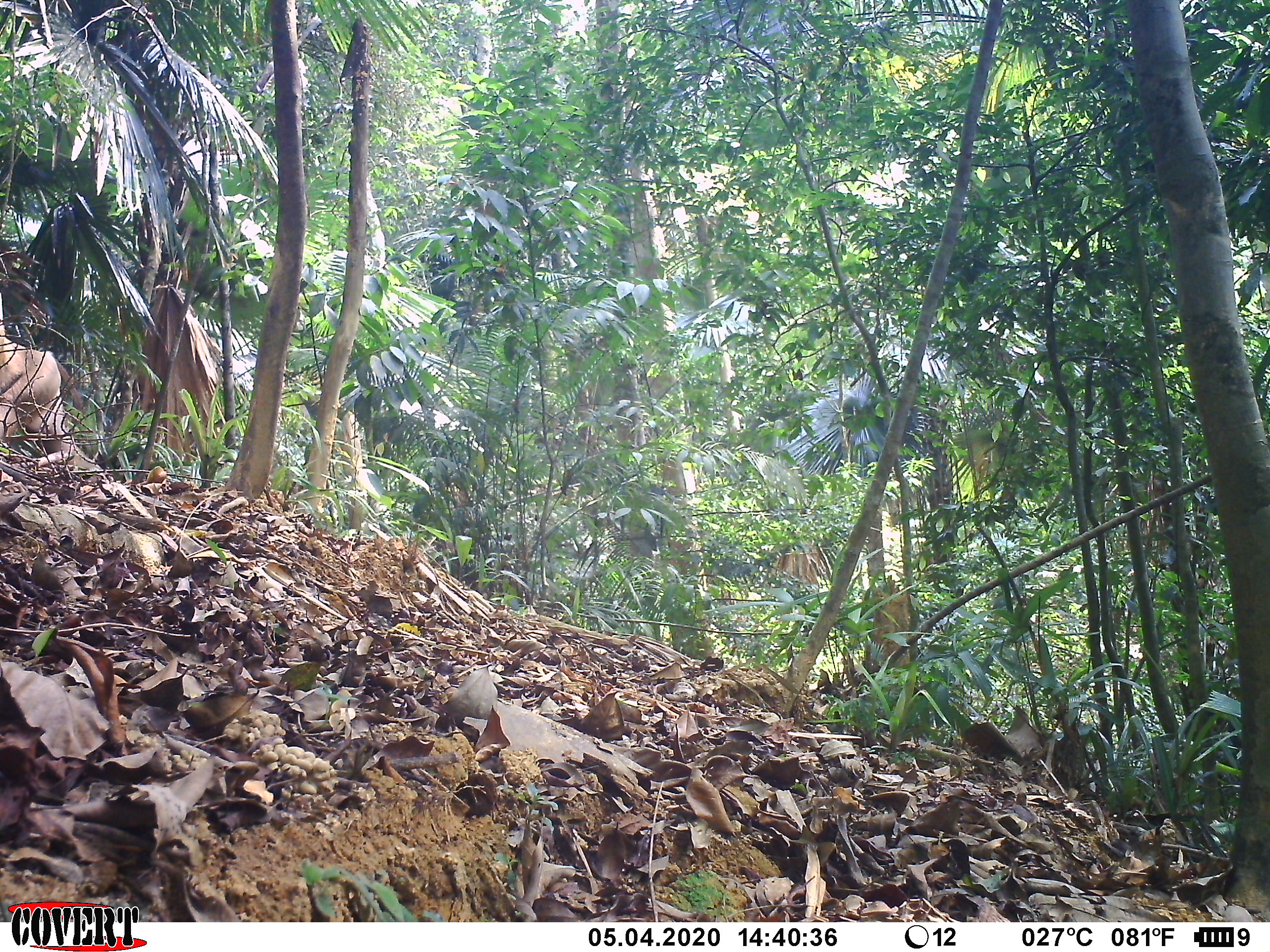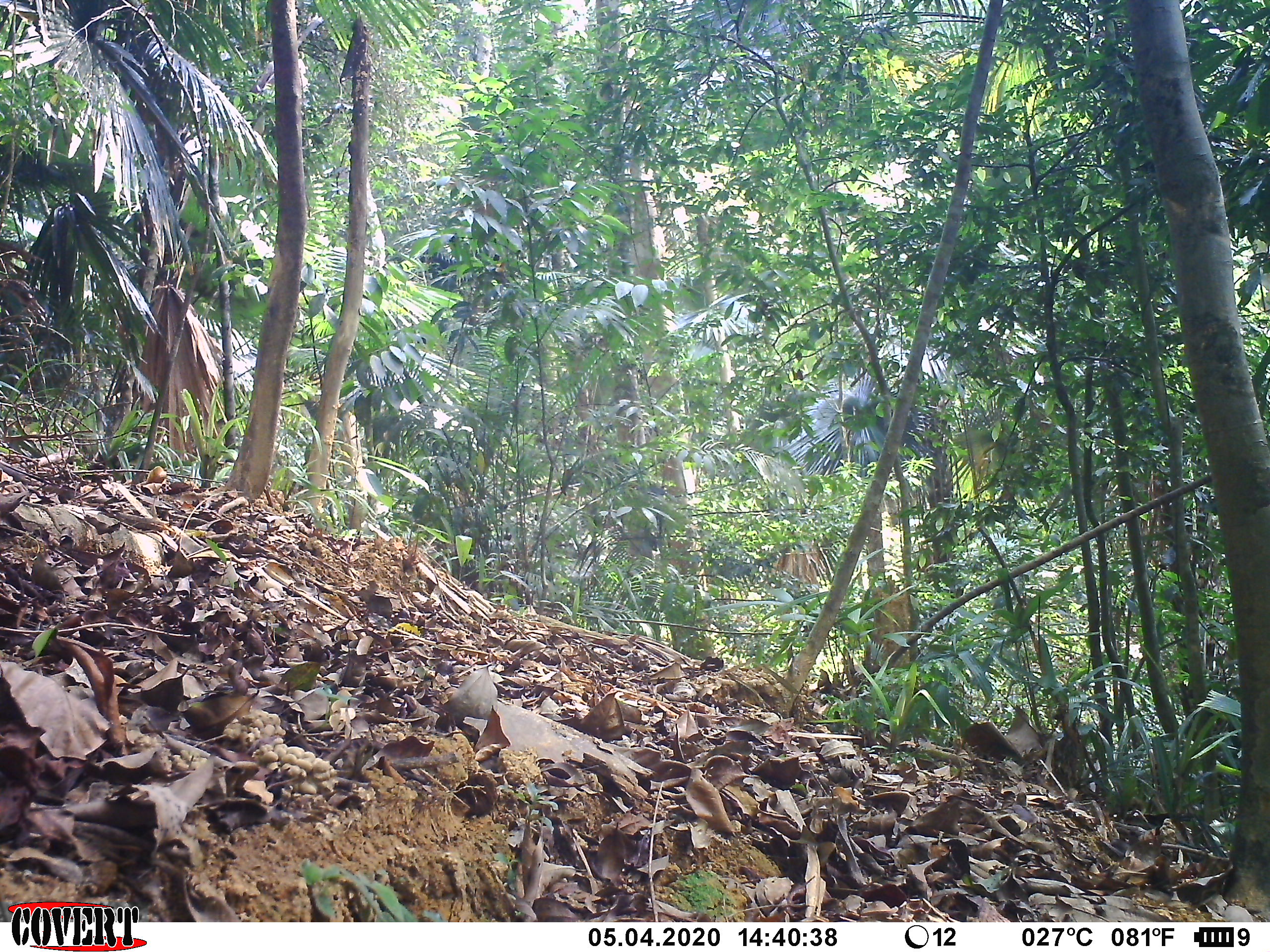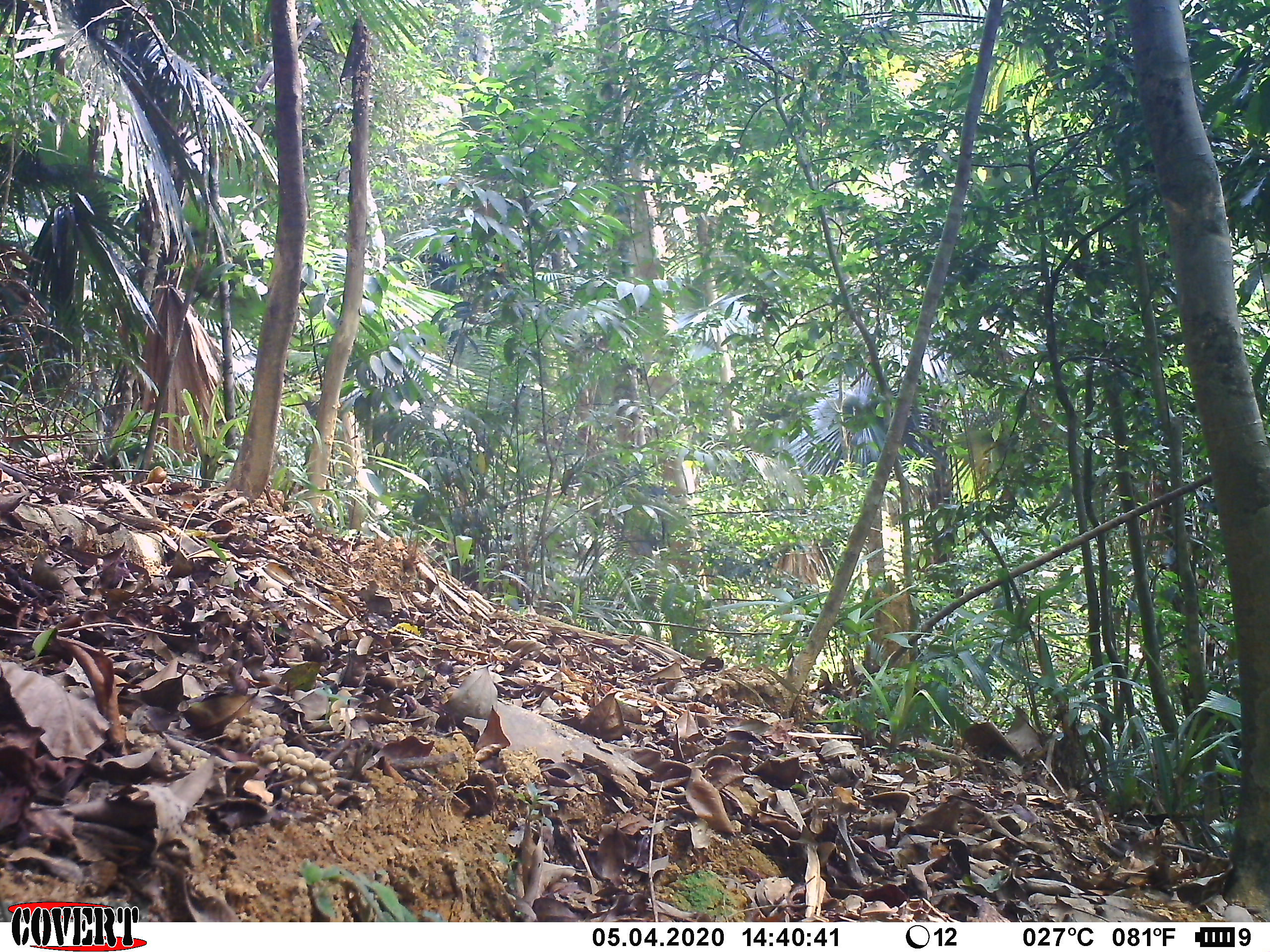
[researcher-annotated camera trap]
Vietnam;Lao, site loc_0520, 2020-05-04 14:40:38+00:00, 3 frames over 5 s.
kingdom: Animalia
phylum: Chordata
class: Mammalia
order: Primates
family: Cercopithecidae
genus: Macaca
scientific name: Macaca nemestrina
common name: pig-tailed macaque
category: pig tailed macaque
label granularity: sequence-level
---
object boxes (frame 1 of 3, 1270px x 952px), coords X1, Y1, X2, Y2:
pig tailed macaque: 0, 331, 98, 472